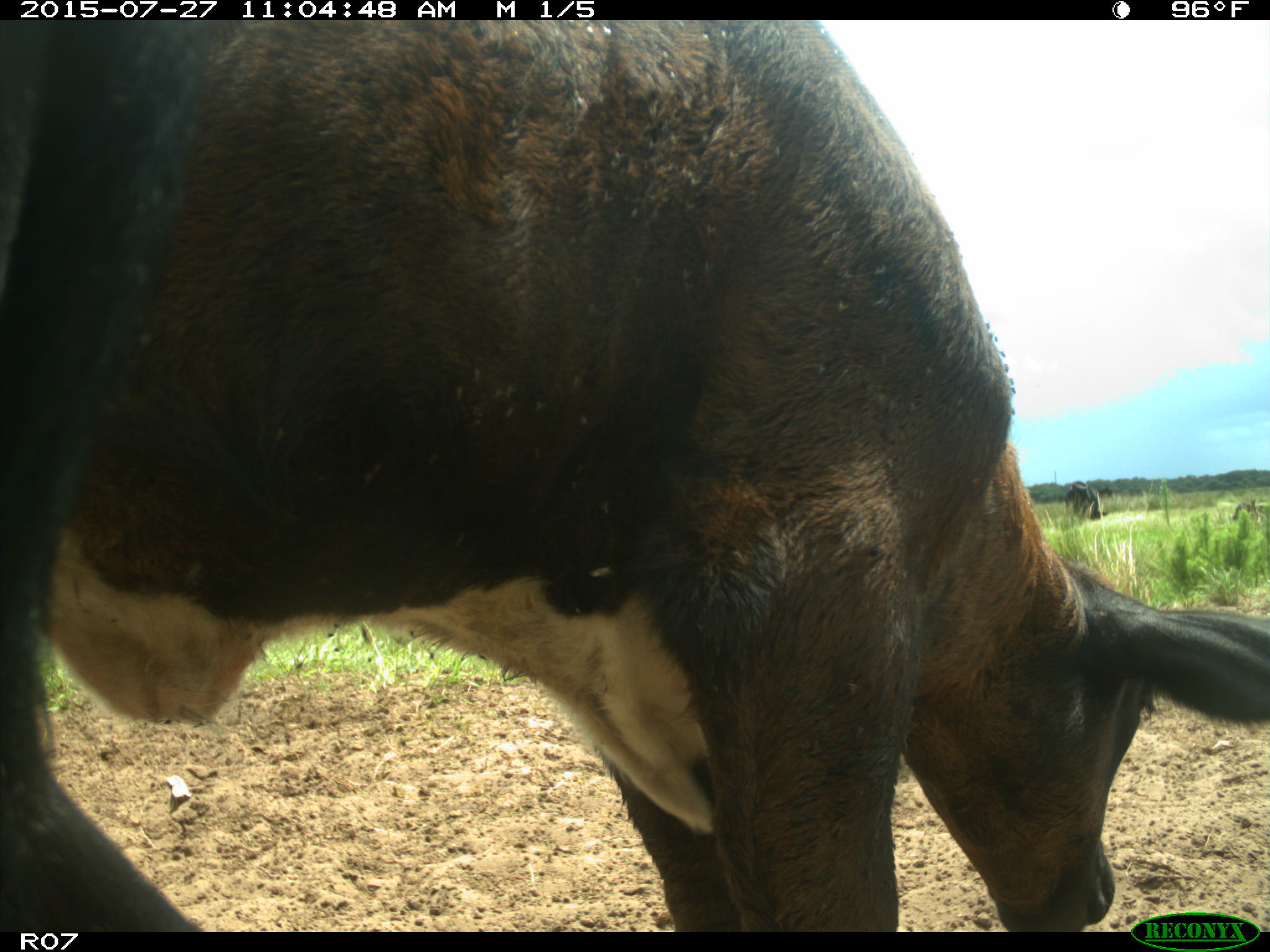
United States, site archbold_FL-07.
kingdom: Animalia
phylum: Chordata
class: Mammalia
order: Artiodactyla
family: Bovidae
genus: Bos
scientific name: Bos taurus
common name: domestic cow